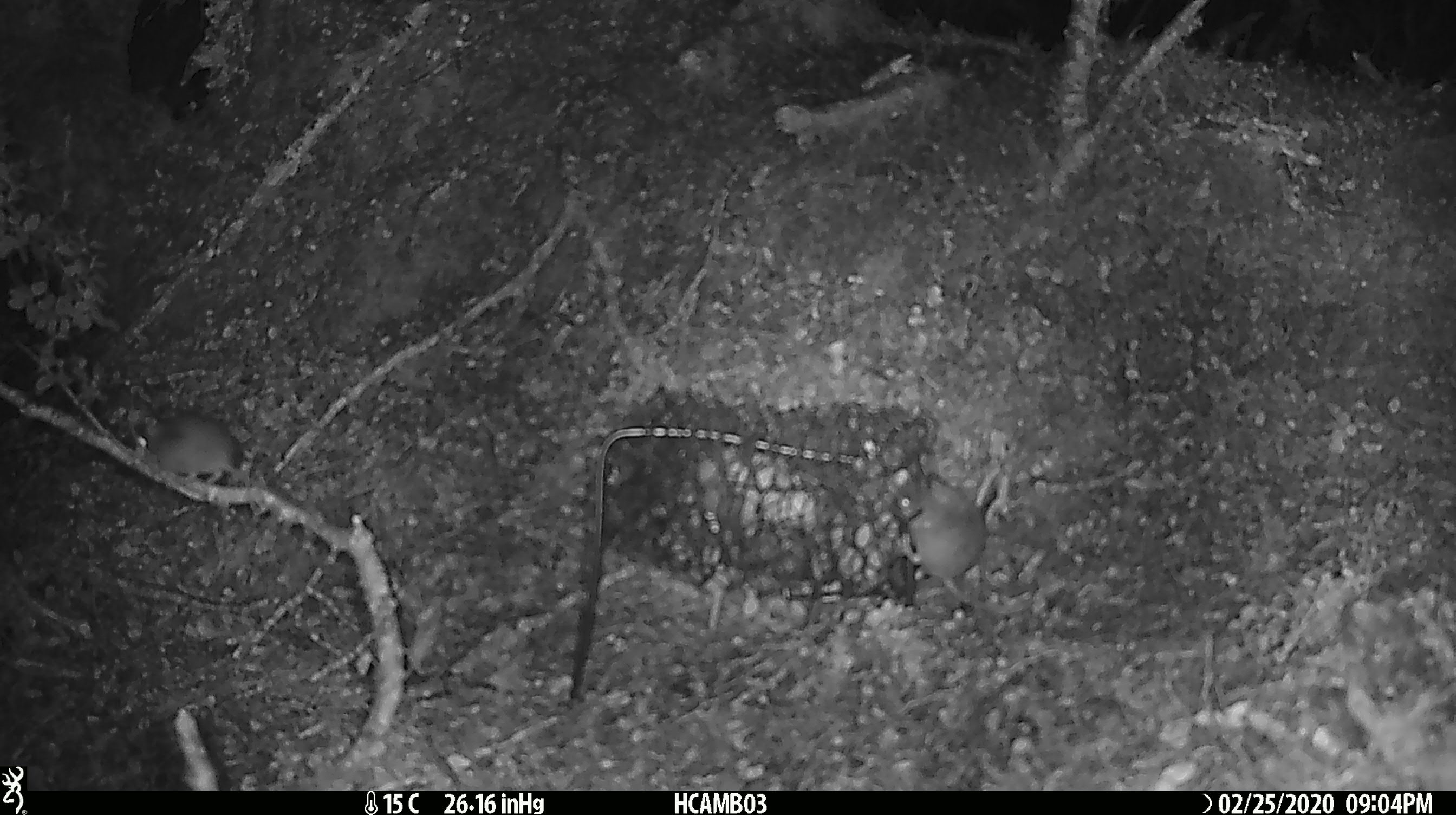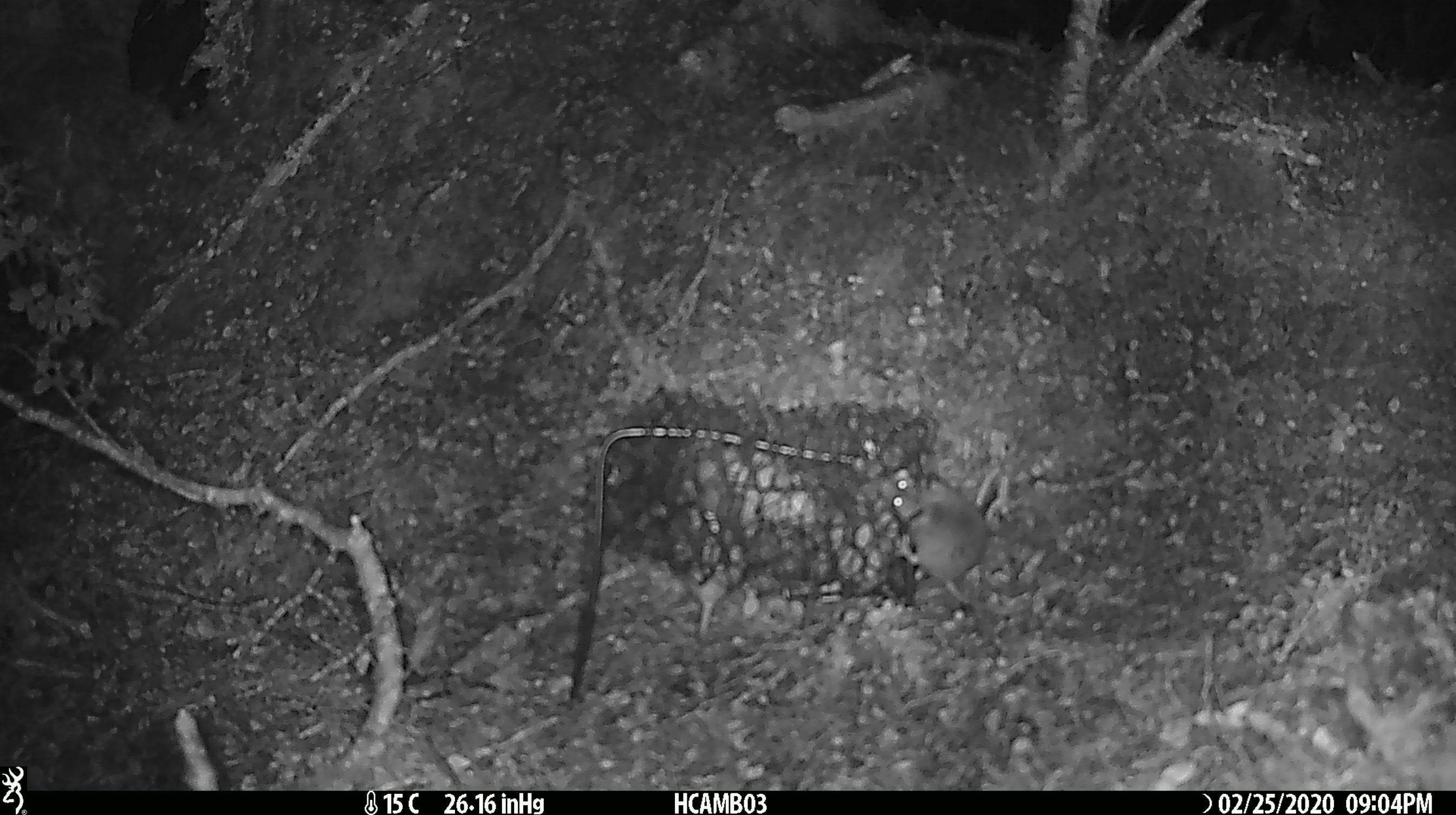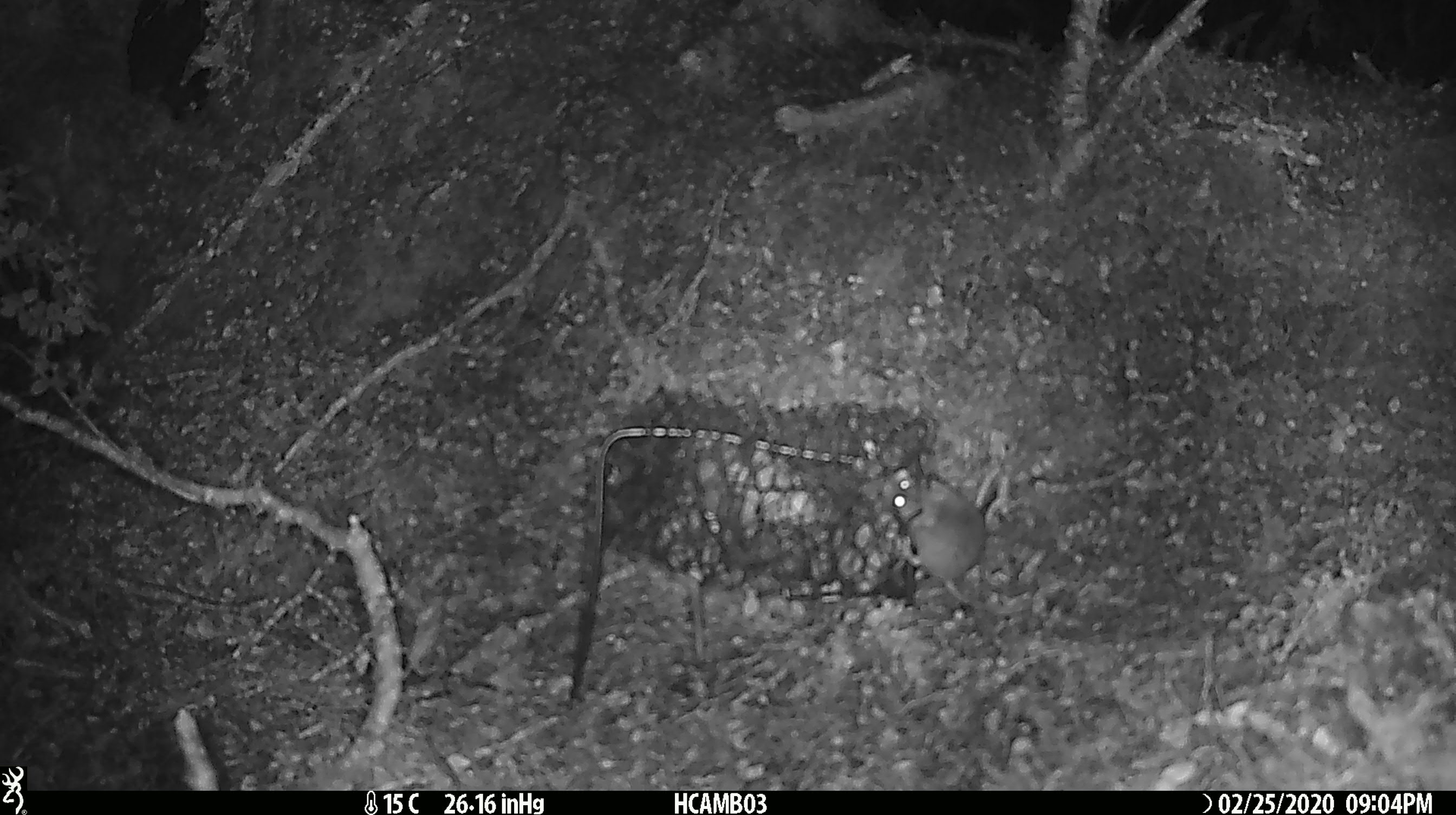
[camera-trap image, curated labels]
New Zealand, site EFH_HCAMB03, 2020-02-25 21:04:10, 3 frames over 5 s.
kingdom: Animalia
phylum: Chordata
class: Mammalia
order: Rodentia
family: Muridae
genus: Mus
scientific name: Mus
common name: mouse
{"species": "mouse (Mus)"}